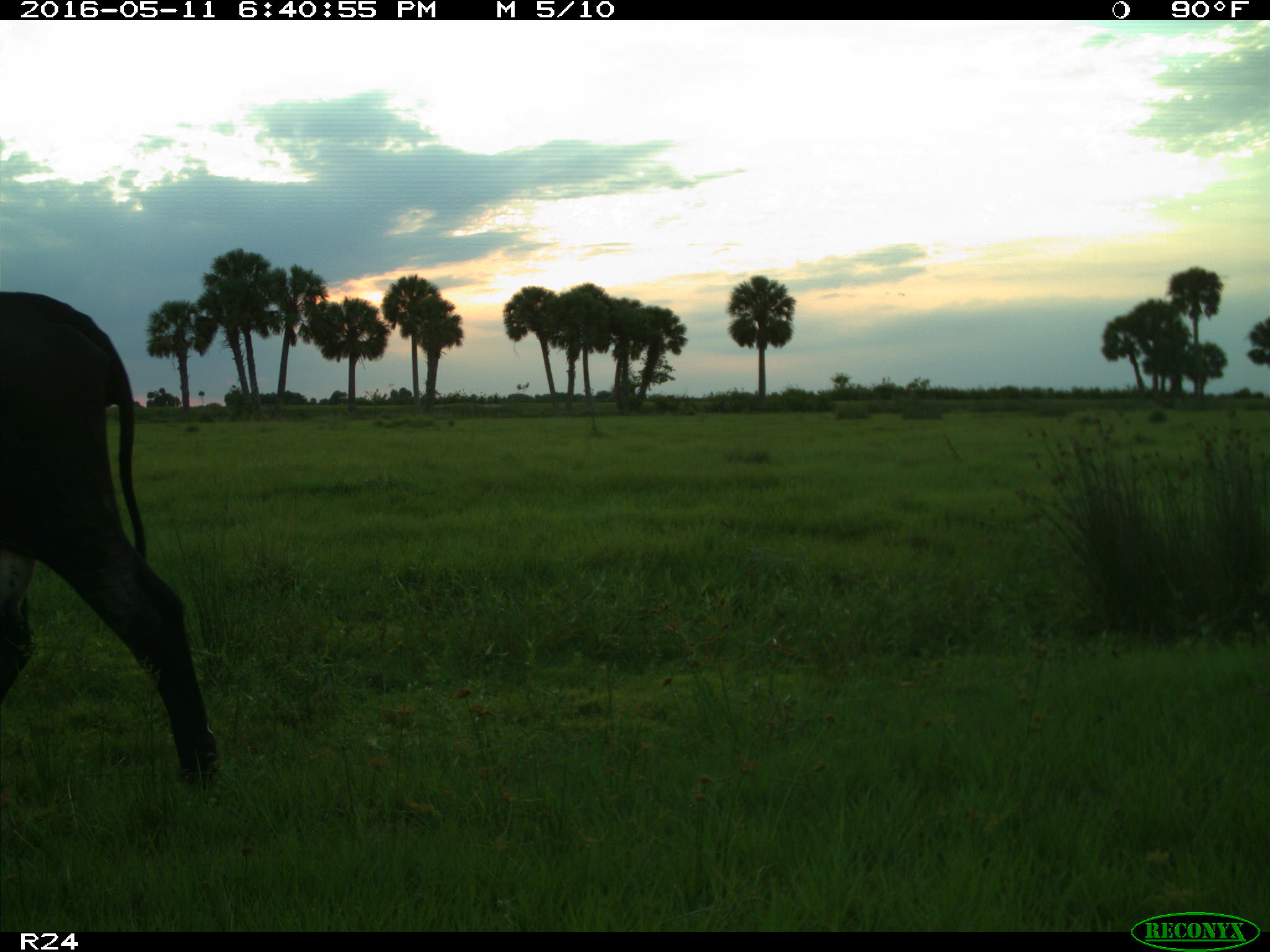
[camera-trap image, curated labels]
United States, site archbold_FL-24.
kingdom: Animalia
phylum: Chordata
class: Mammalia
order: Artiodactyla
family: Bovidae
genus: Bos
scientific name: Bos taurus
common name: domestic cow